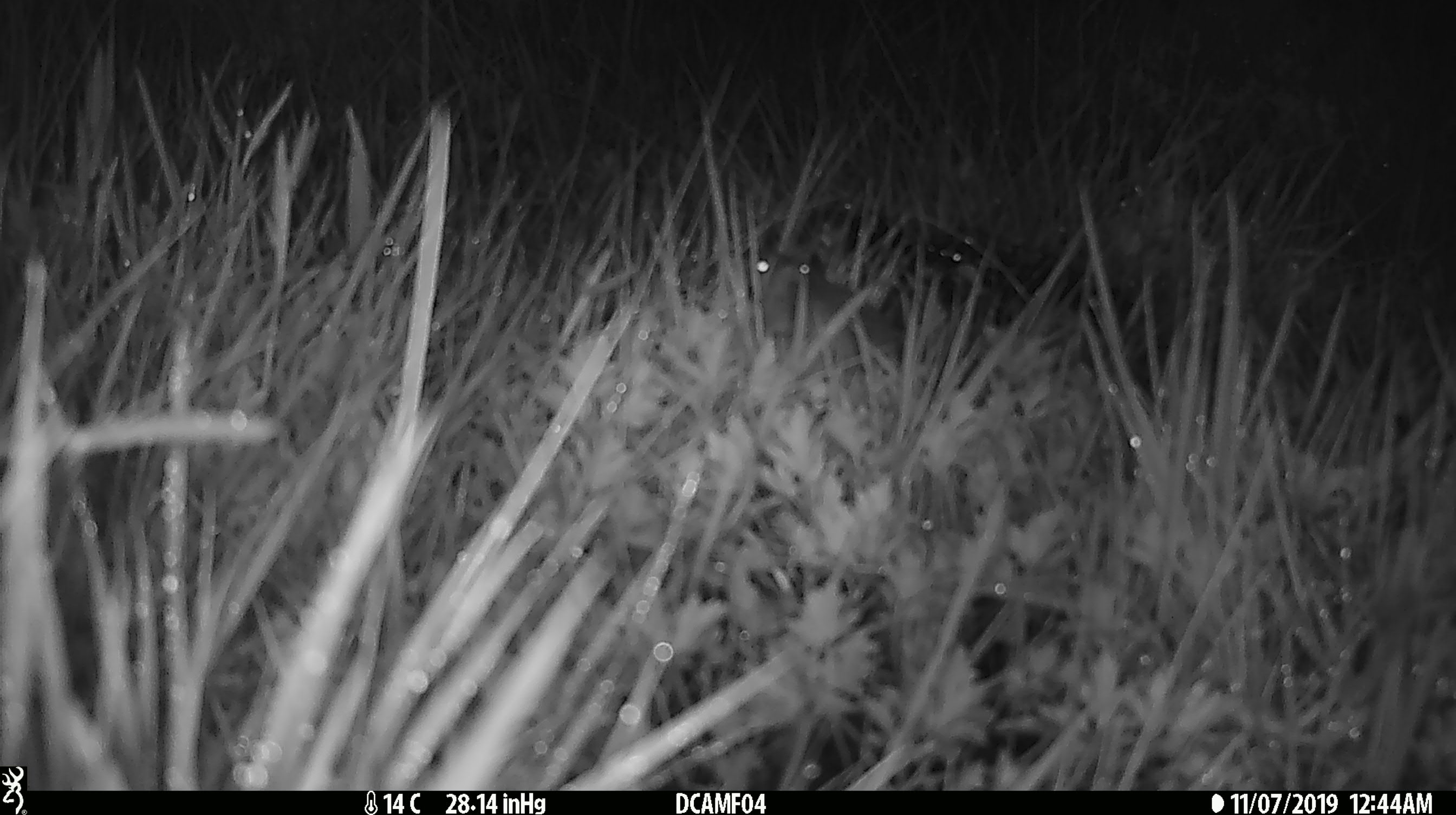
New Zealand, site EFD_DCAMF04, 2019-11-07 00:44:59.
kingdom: Animalia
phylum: Chordata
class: Mammalia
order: Rodentia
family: Muridae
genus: Mus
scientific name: Mus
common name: mouse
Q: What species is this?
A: Mouse (Mus).